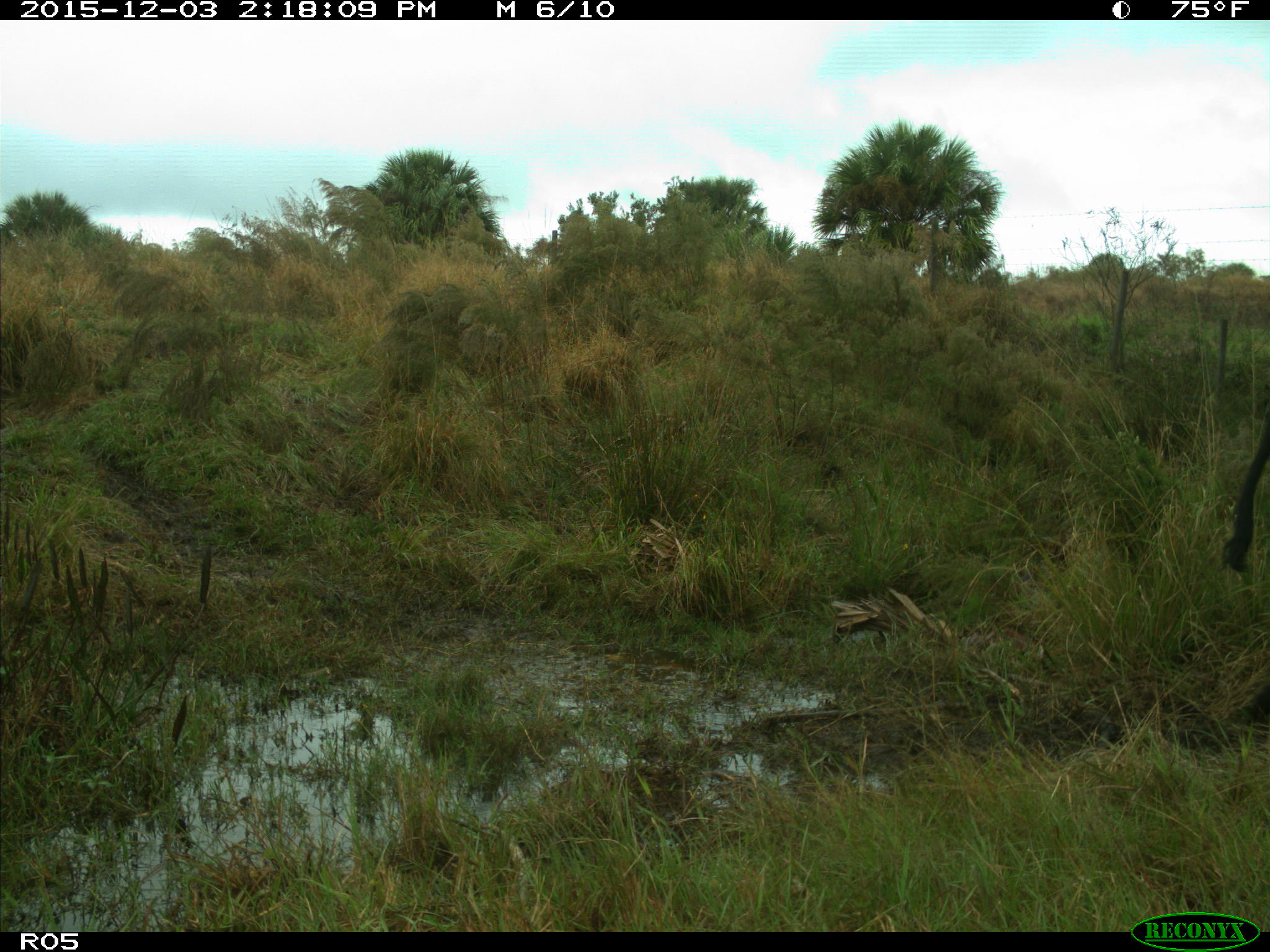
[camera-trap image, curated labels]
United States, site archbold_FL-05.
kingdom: Animalia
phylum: Chordata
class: Mammalia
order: Artiodactyla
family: Bovidae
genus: Bos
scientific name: Bos taurus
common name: domestic cow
Bos taurus (domestic cow).